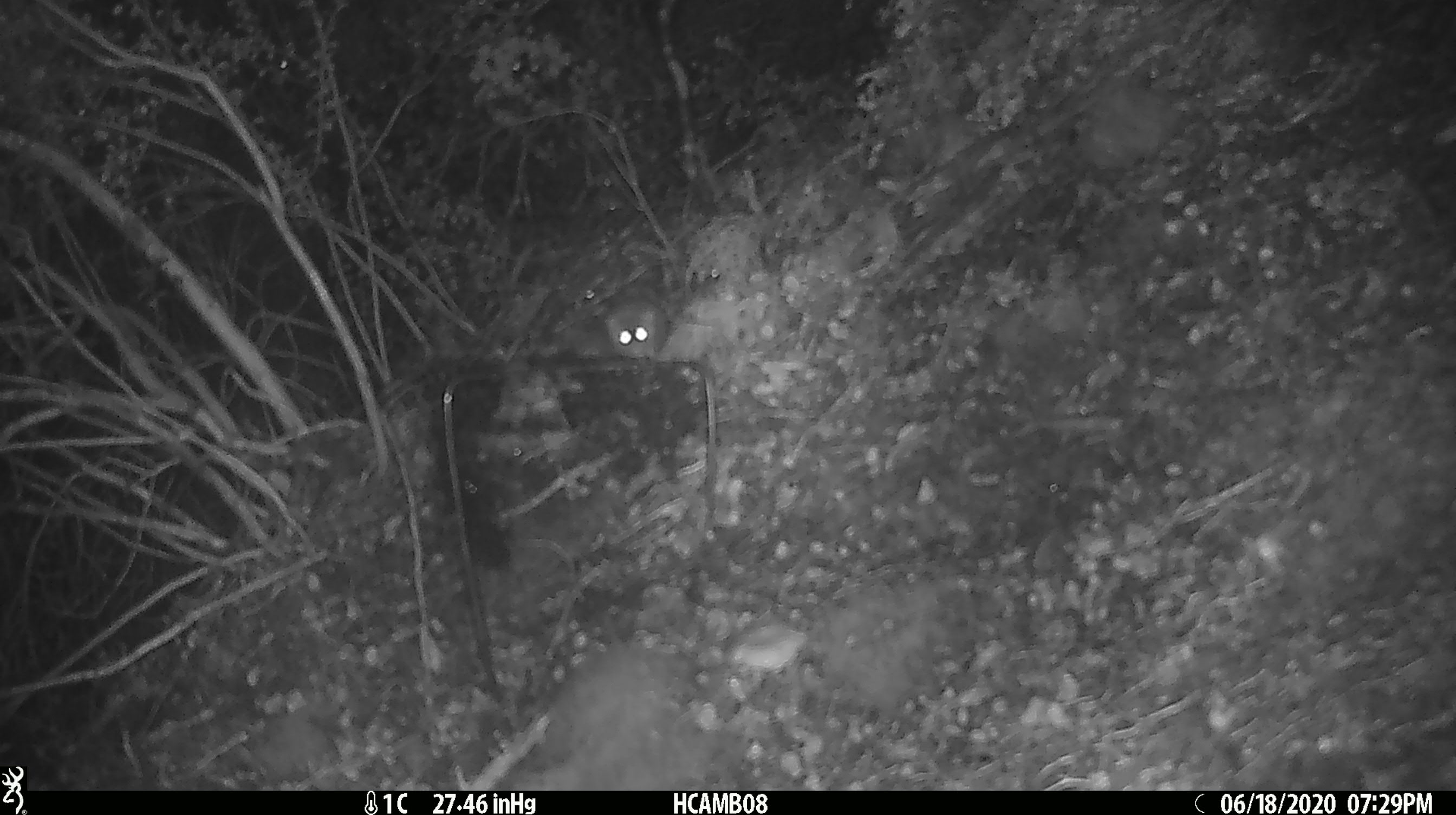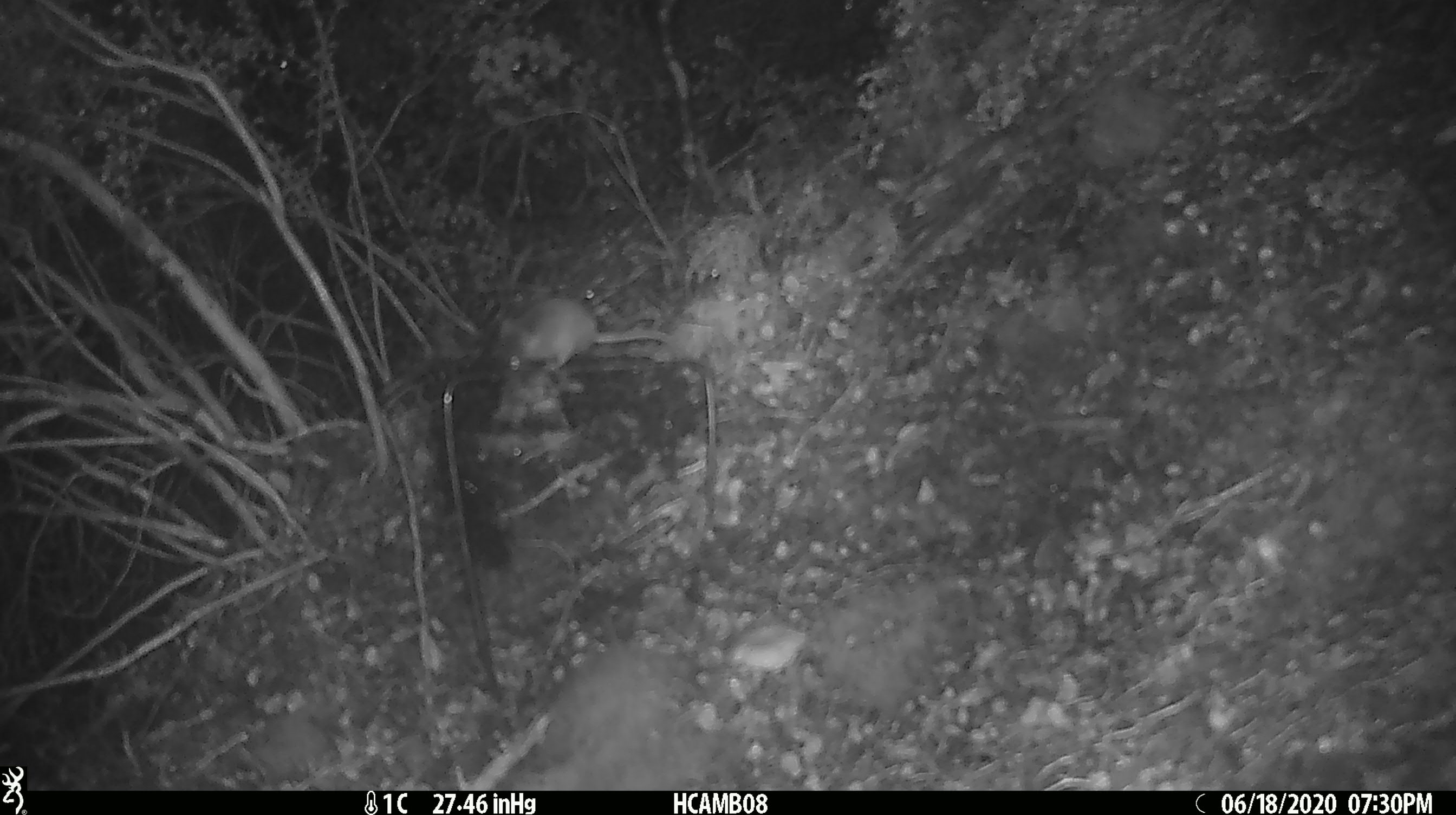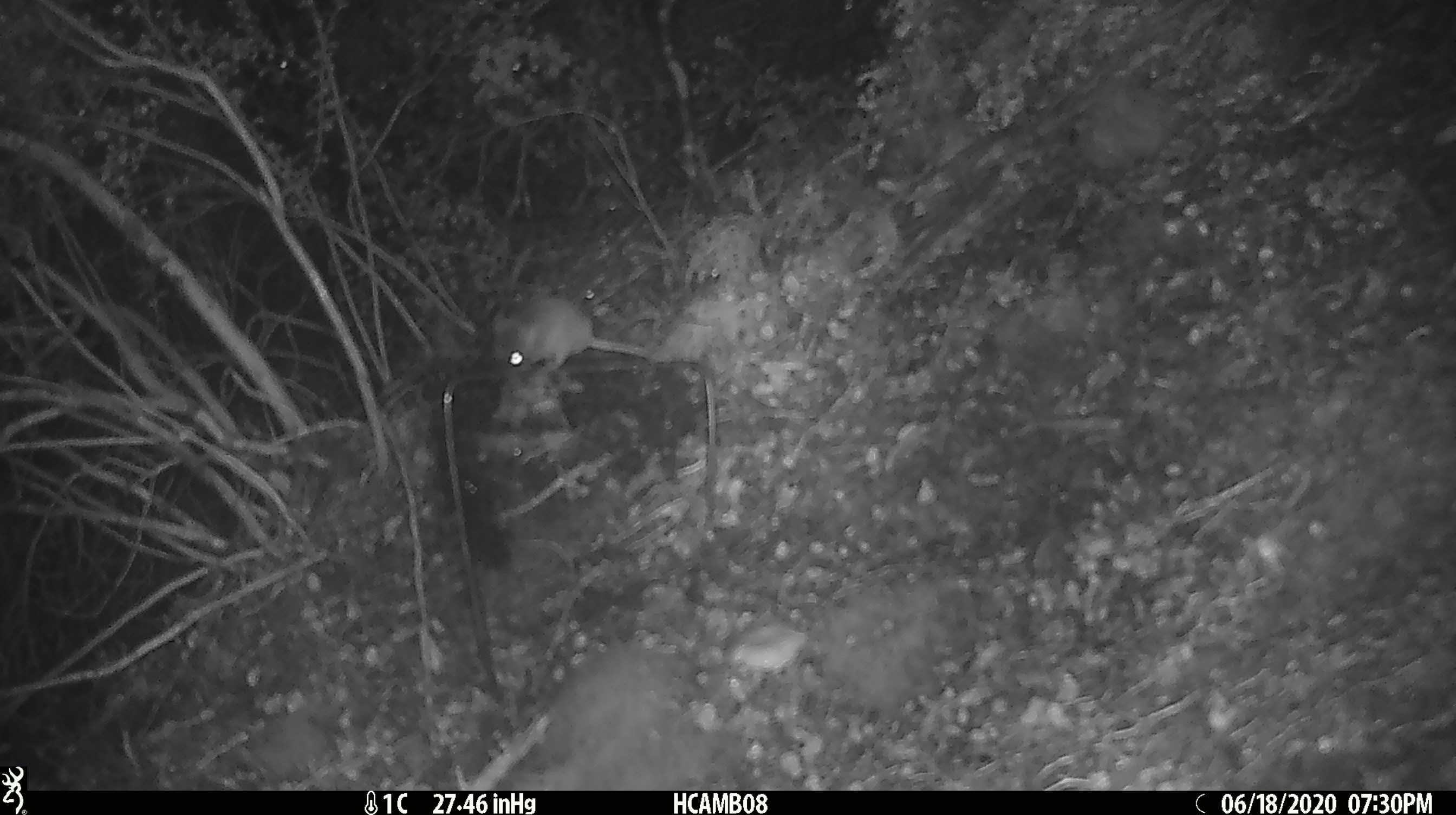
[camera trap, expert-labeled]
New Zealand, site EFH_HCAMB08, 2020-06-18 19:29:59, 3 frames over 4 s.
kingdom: Animalia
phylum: Chordata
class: Mammalia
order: Rodentia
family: Muridae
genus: Mus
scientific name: Mus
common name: mouse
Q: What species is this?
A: Mouse (Mus).